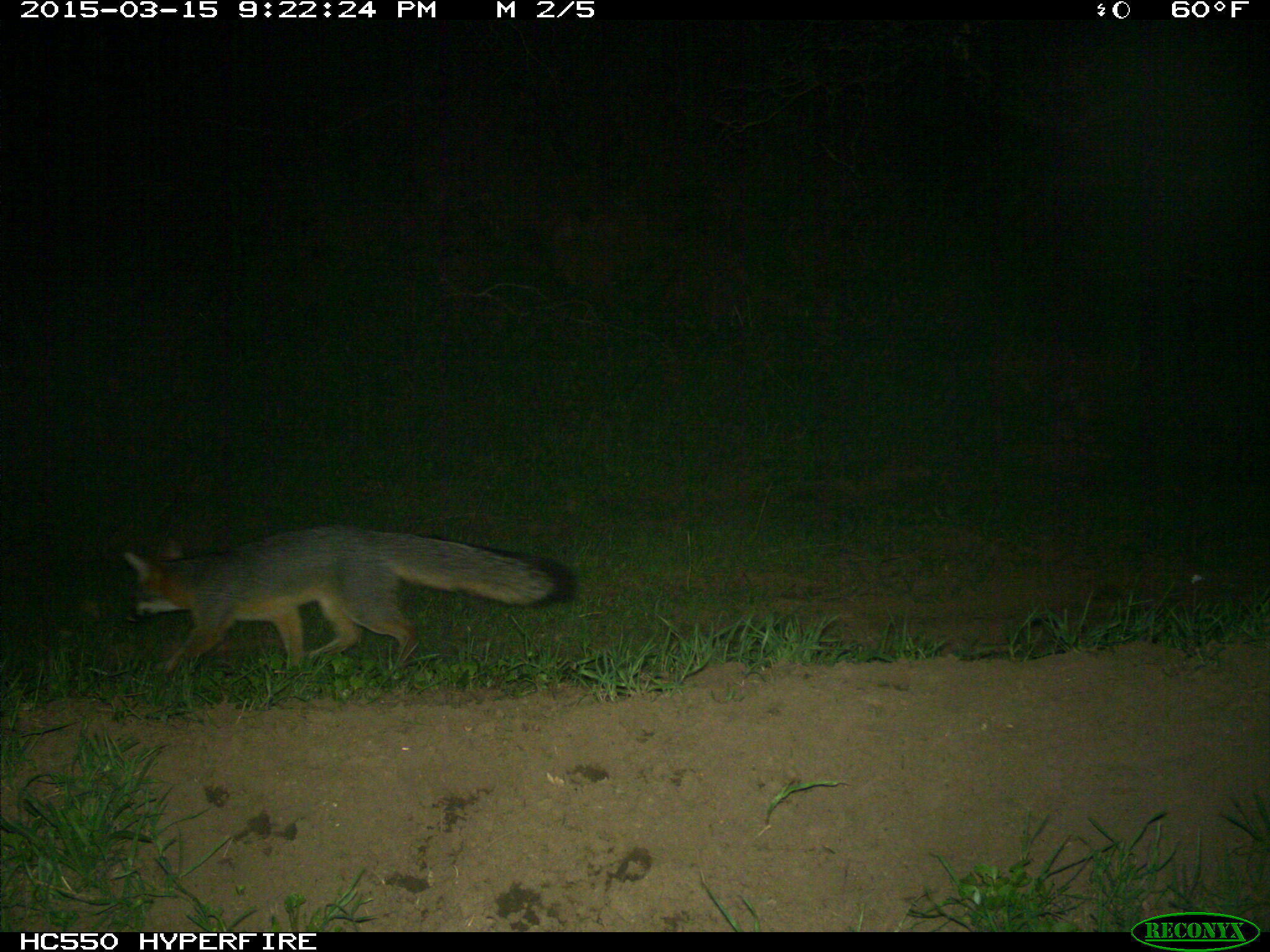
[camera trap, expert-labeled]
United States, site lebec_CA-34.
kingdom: Animalia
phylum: Chordata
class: Mammalia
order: Carnivora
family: Canidae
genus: Urocyon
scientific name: Urocyon cinereoargenteus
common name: gray fox